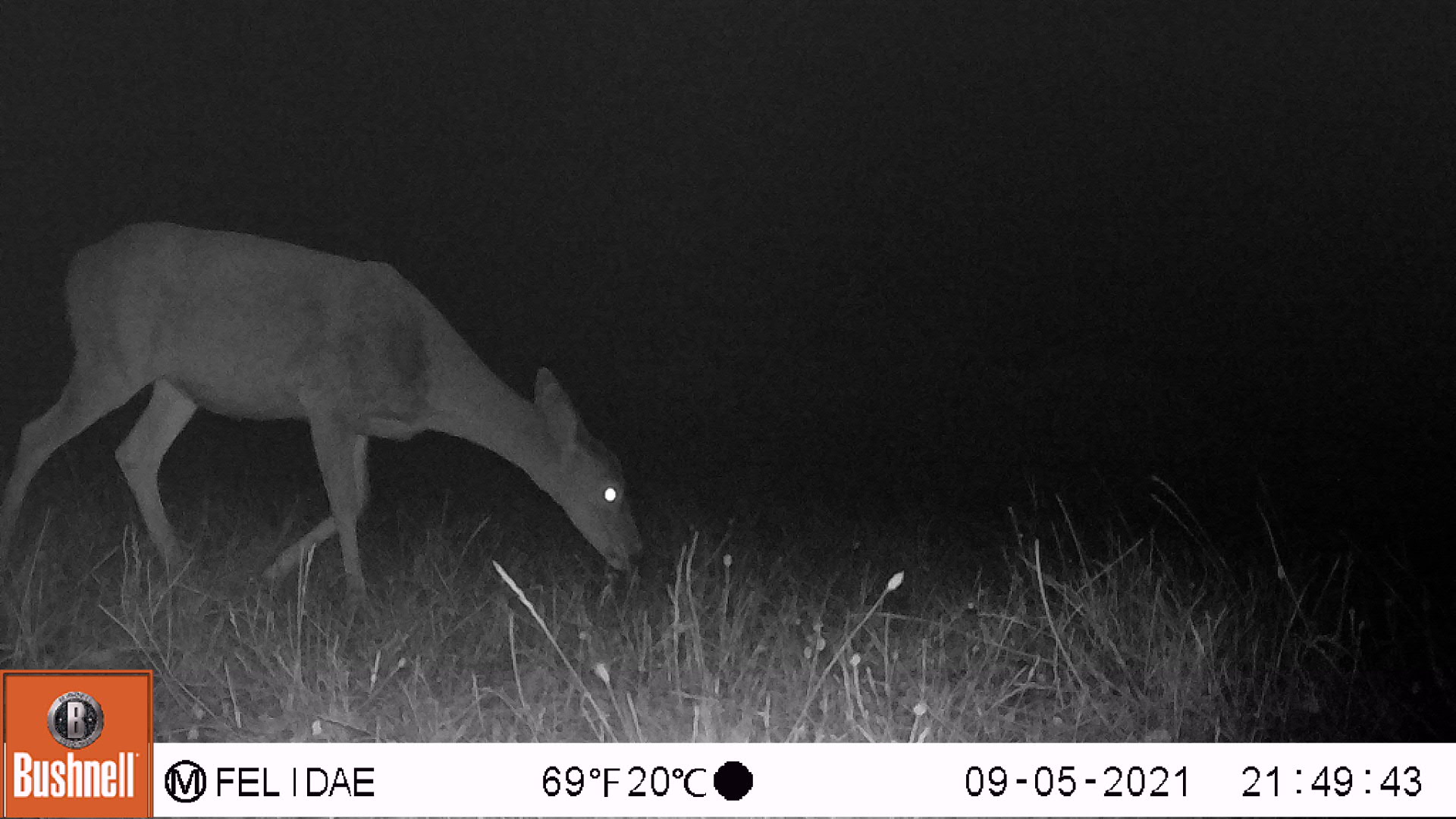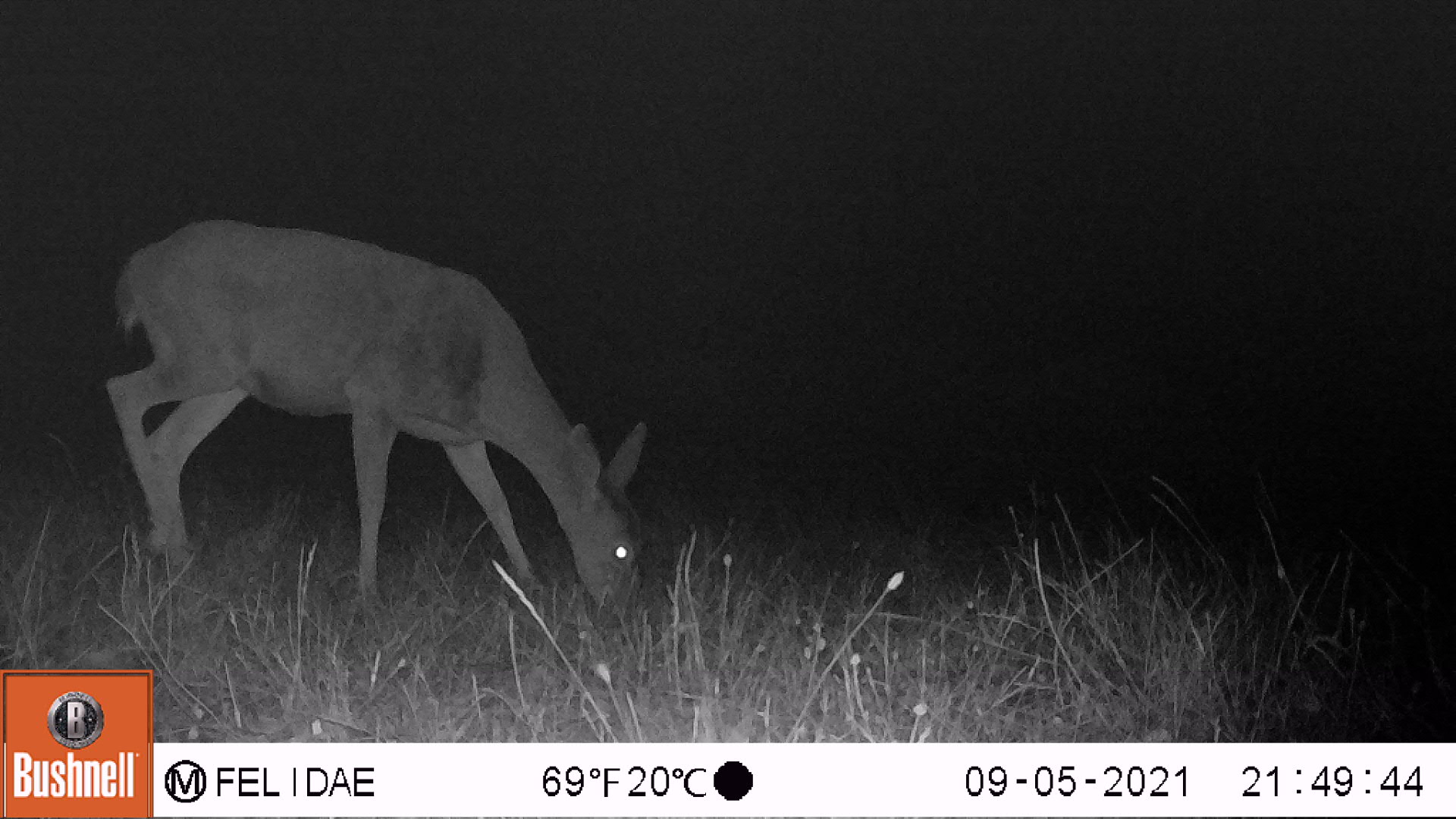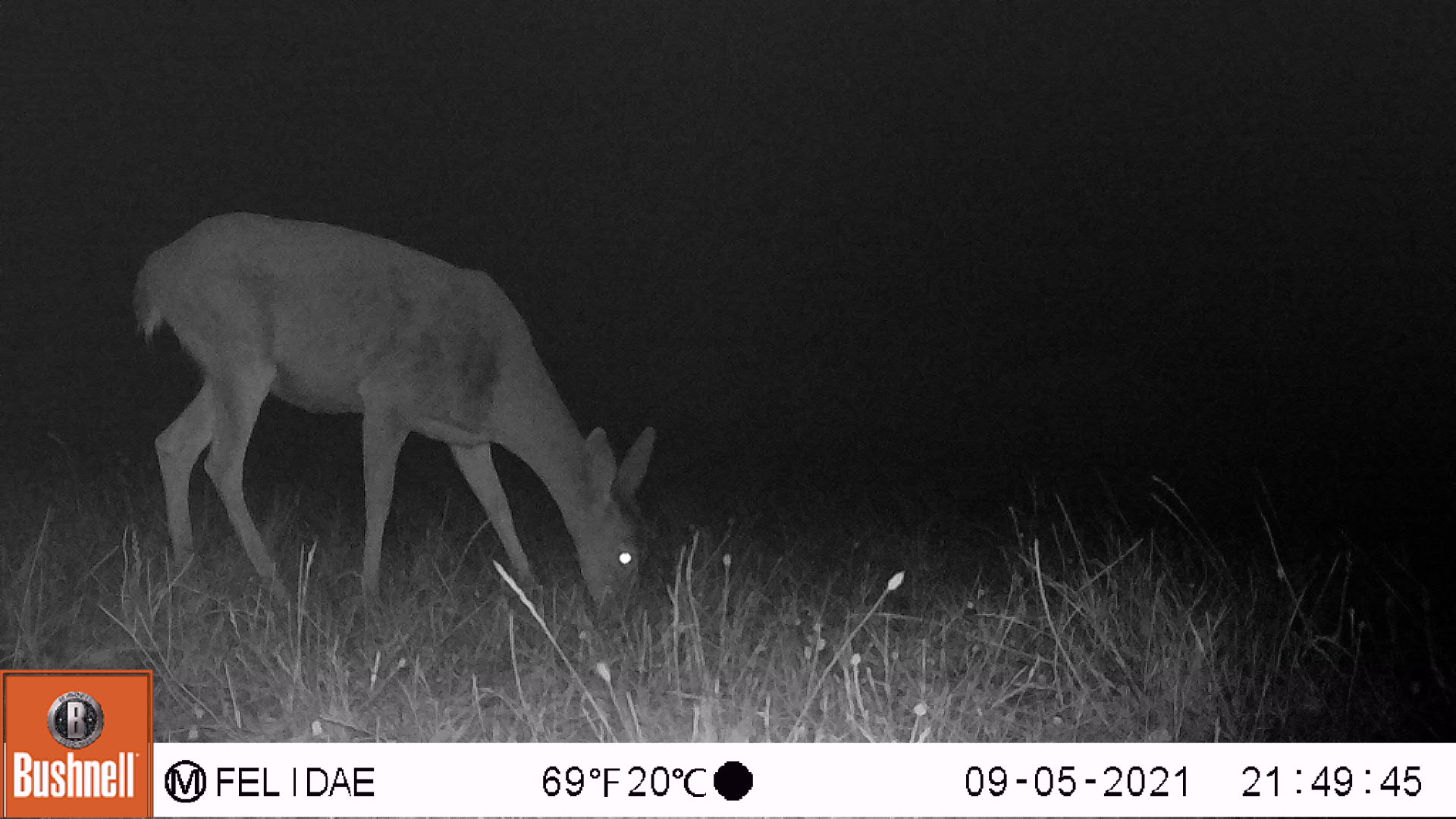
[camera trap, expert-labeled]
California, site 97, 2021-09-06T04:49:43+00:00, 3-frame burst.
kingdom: Animalia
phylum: Chordata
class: Mammalia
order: Artiodactyla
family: Cervidae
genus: Odocoileus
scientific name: Odocoileus hemionus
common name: mule deer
Mule deer (Odocoileus hemionus).